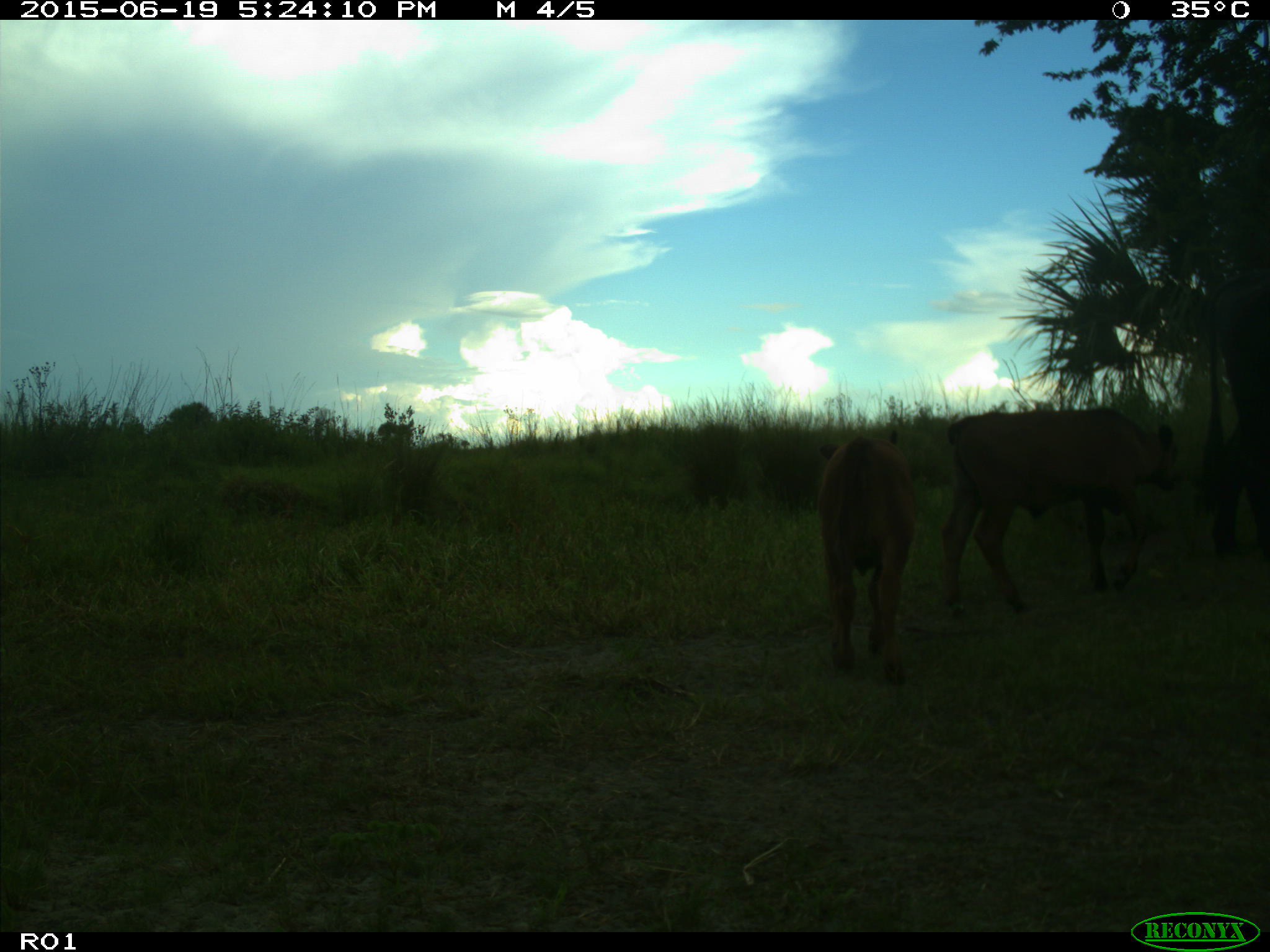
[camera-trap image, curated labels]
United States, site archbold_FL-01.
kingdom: Animalia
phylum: Chordata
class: Mammalia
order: Artiodactyla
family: Bovidae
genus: Bos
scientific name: Bos taurus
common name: domestic cow